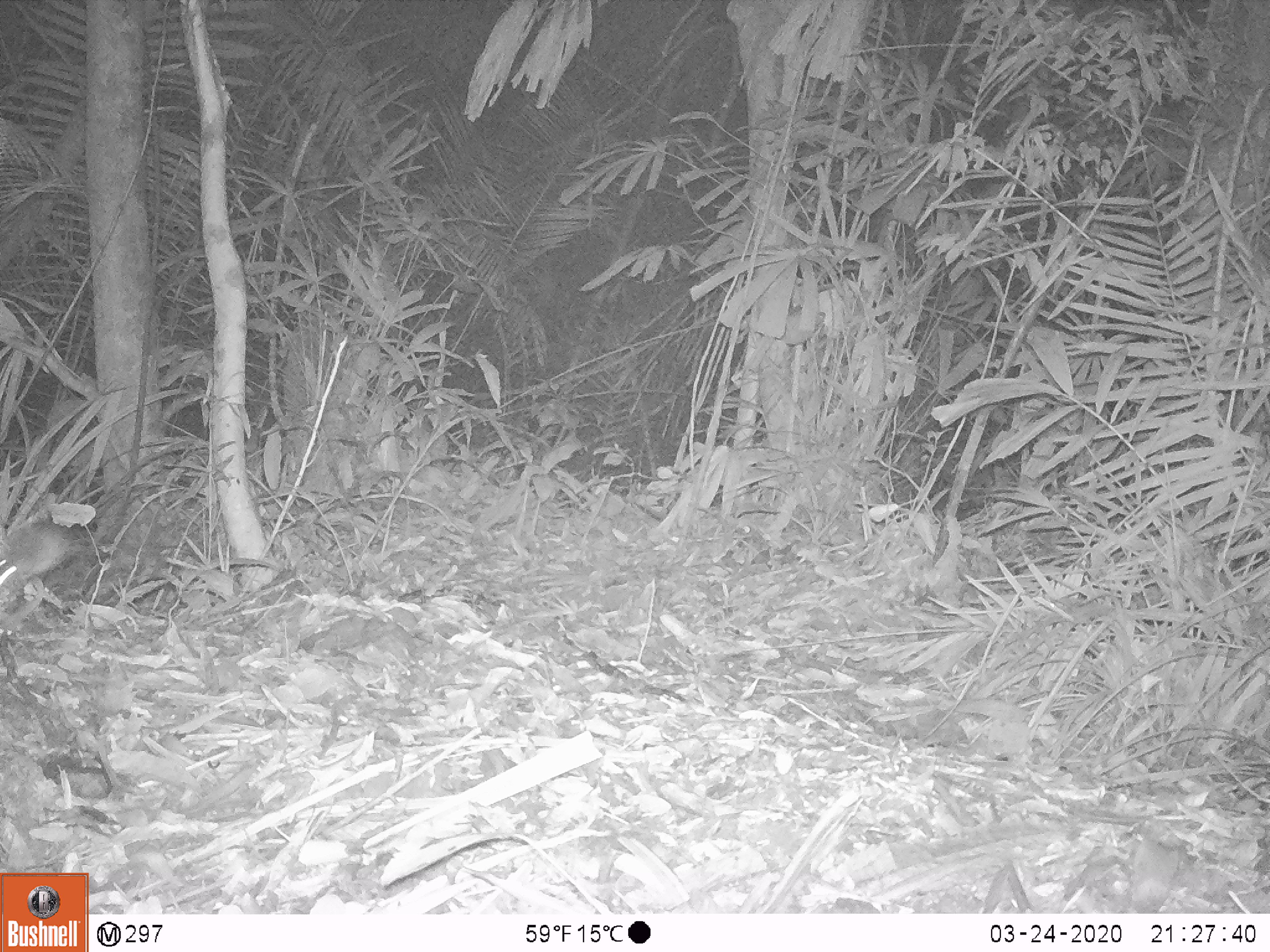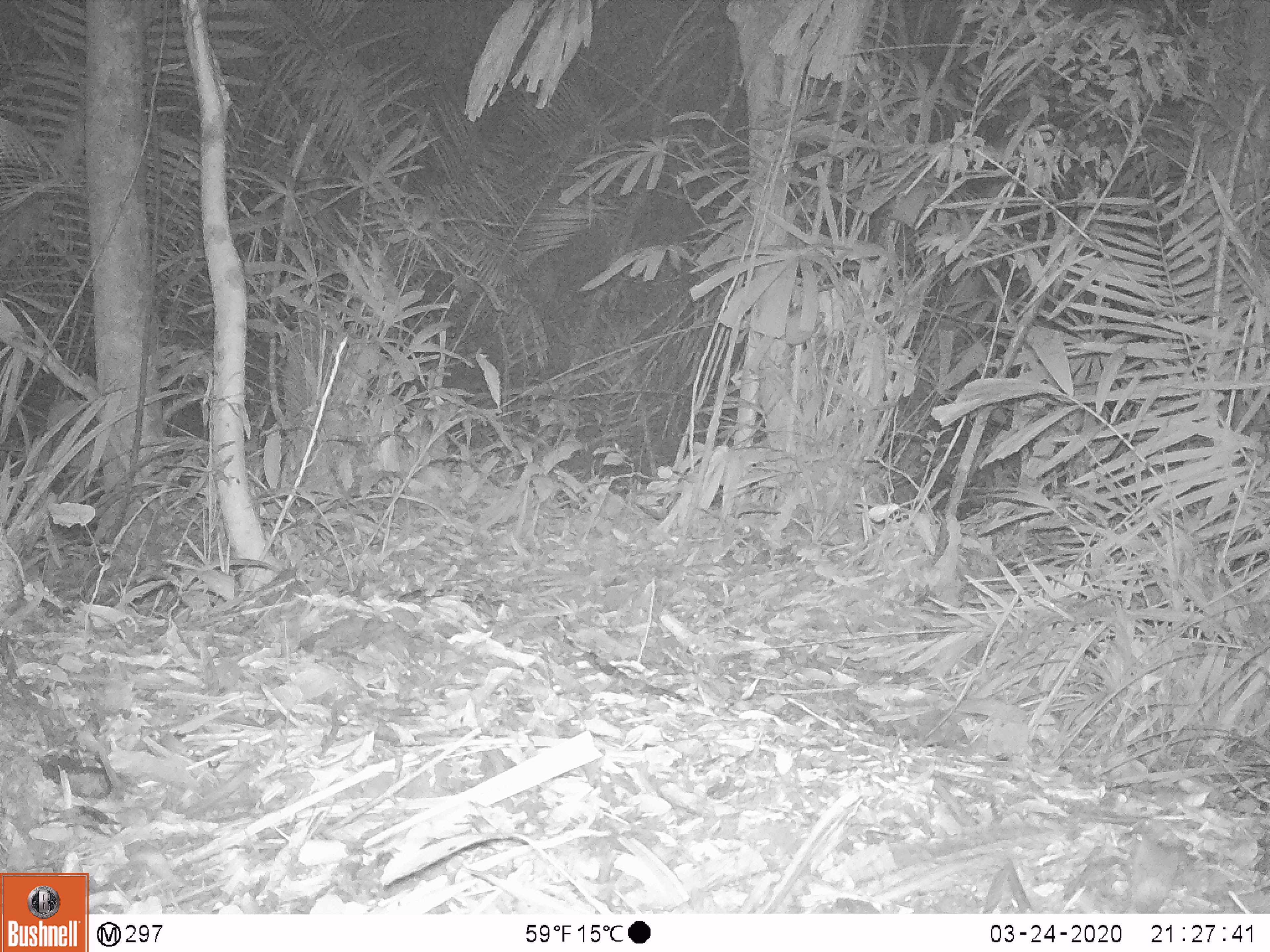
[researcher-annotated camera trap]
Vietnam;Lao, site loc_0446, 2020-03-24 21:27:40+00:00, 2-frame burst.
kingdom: Animalia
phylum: Chordata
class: Mammalia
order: Rodentia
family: Muridae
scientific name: Muridae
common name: old-world mice and rats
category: unidentified murid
Unidentified murid (old-world mice and rats) (Muridae). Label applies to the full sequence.